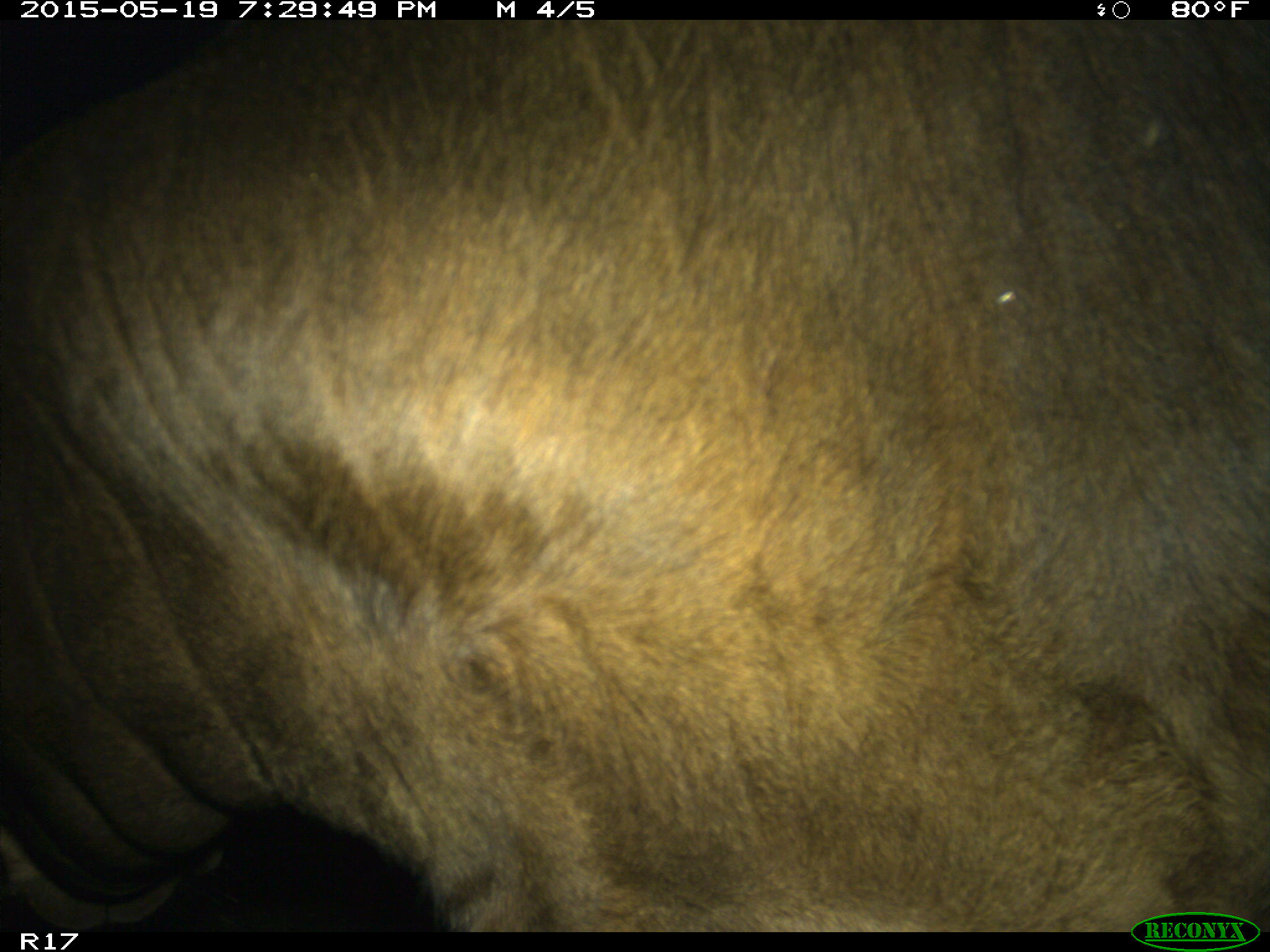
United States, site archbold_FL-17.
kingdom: Animalia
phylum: Chordata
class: Mammalia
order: Artiodactyla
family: Bovidae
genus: Bos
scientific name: Bos taurus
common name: domestic cow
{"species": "Bos taurus (domestic cow)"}